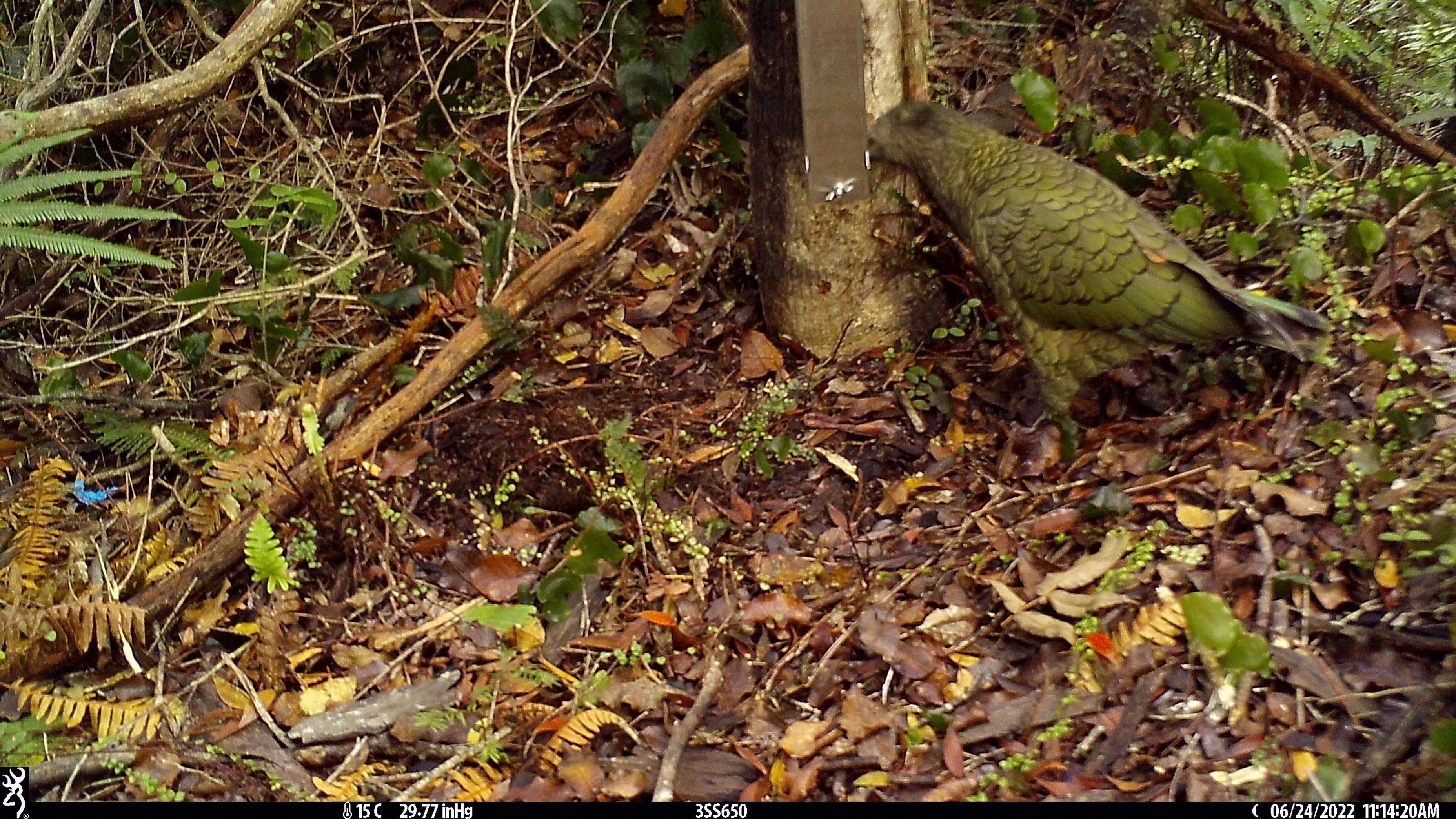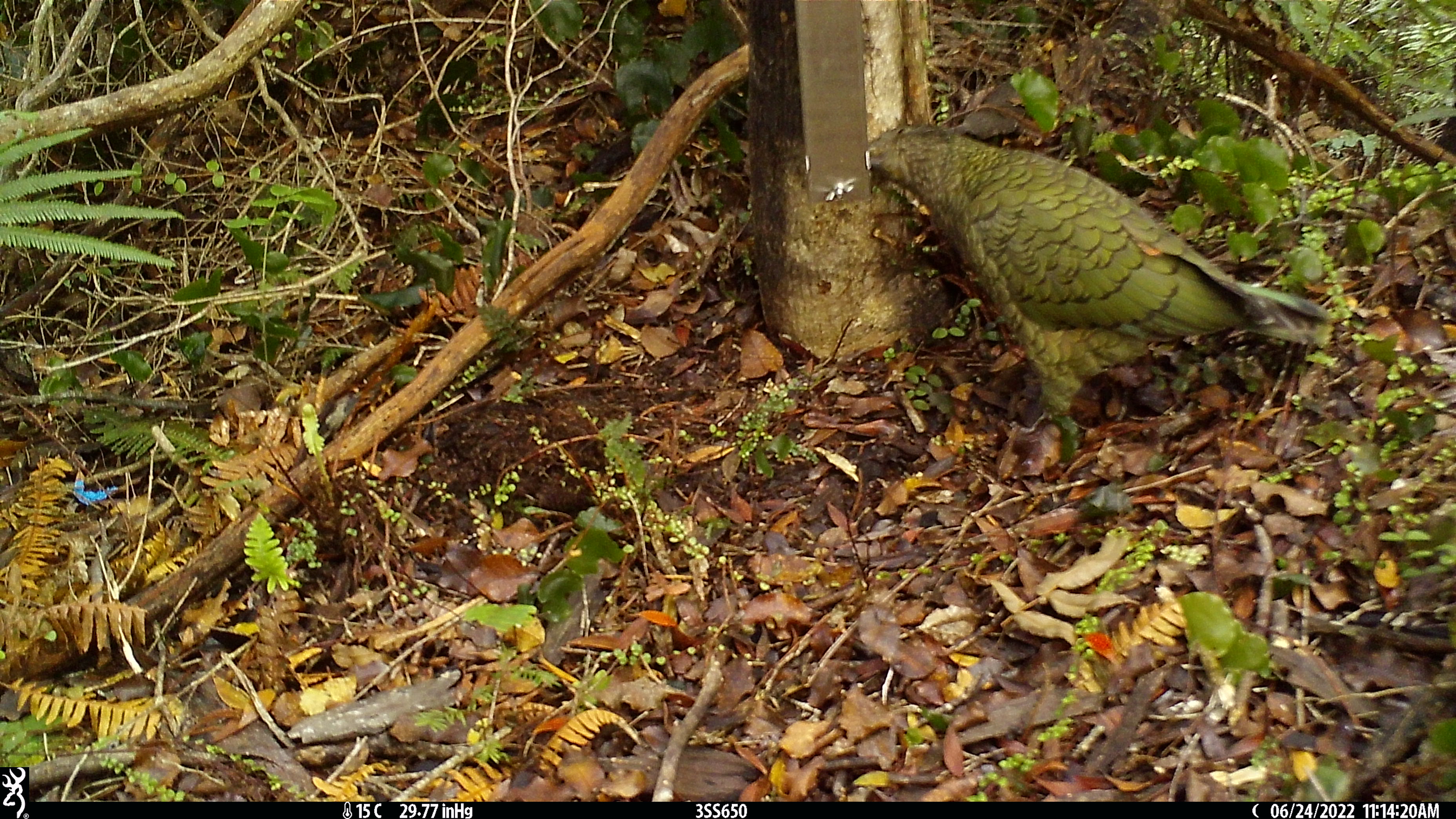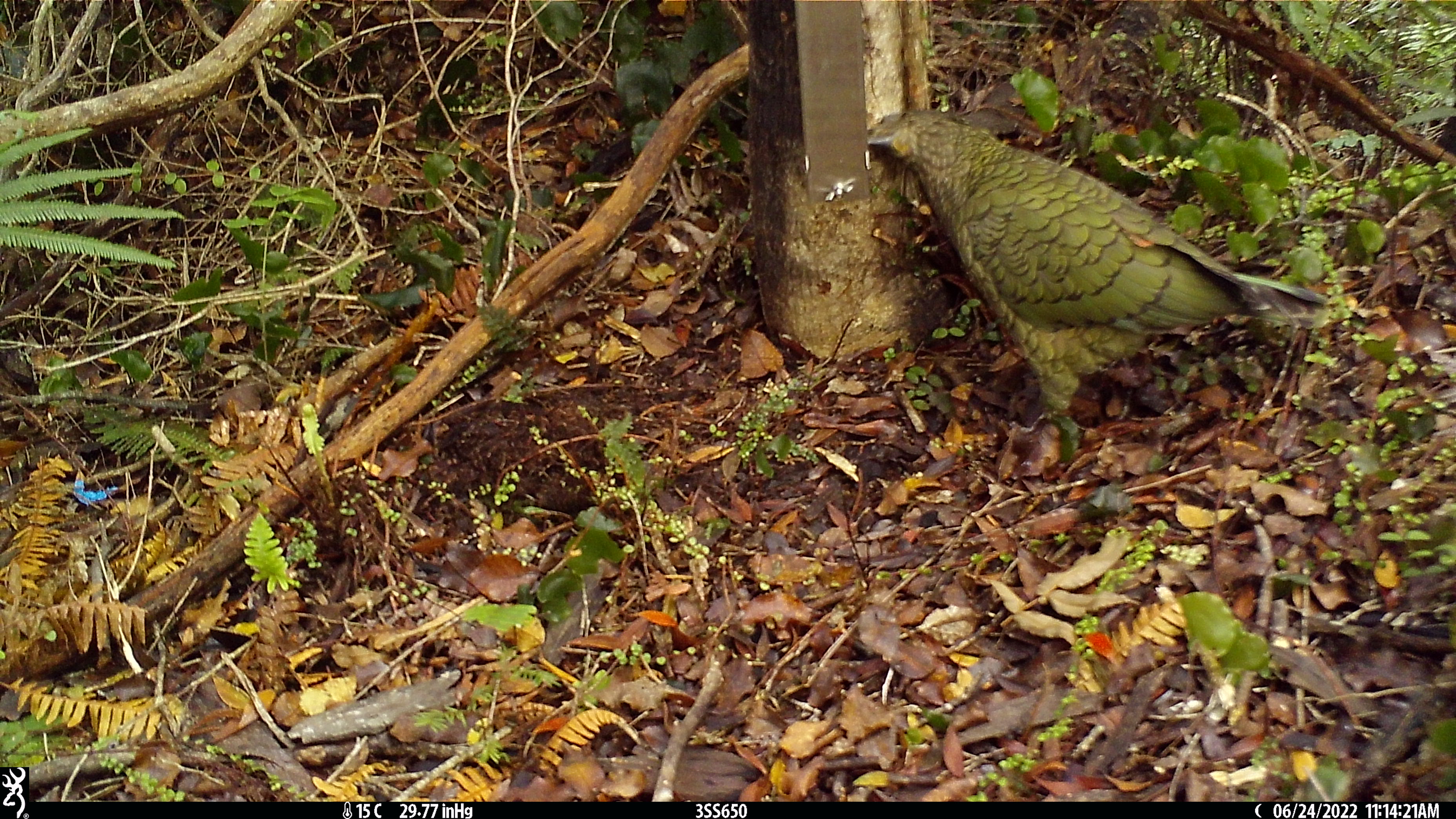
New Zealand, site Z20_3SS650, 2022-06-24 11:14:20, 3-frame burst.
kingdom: Animalia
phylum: Chordata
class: Aves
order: Psittaciformes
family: Strigopidae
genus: Nestor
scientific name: Nestor notabilis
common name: kea